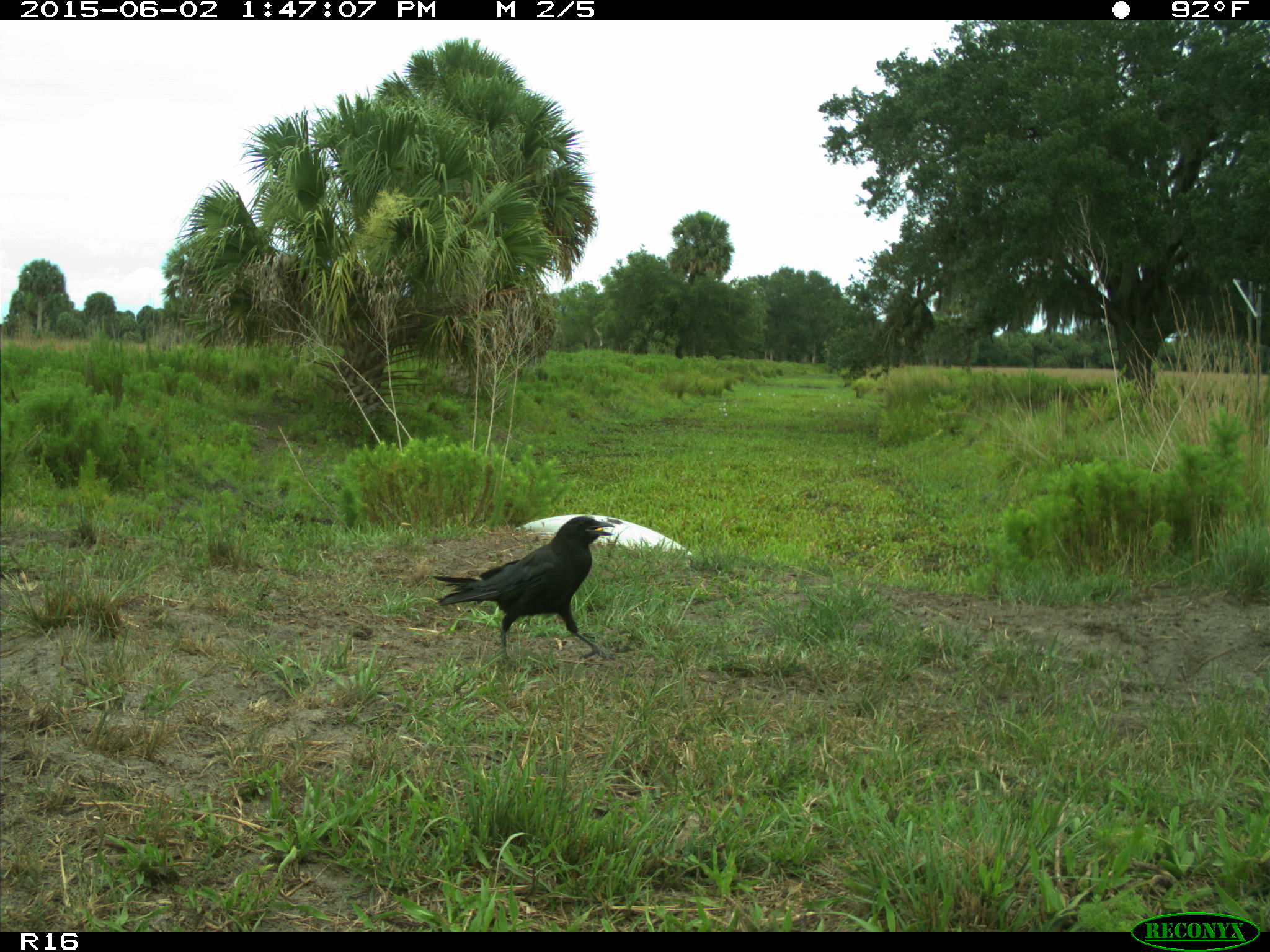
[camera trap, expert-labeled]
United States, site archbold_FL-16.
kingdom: Animalia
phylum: Chordata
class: Aves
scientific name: Aves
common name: birds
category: unidentified bird